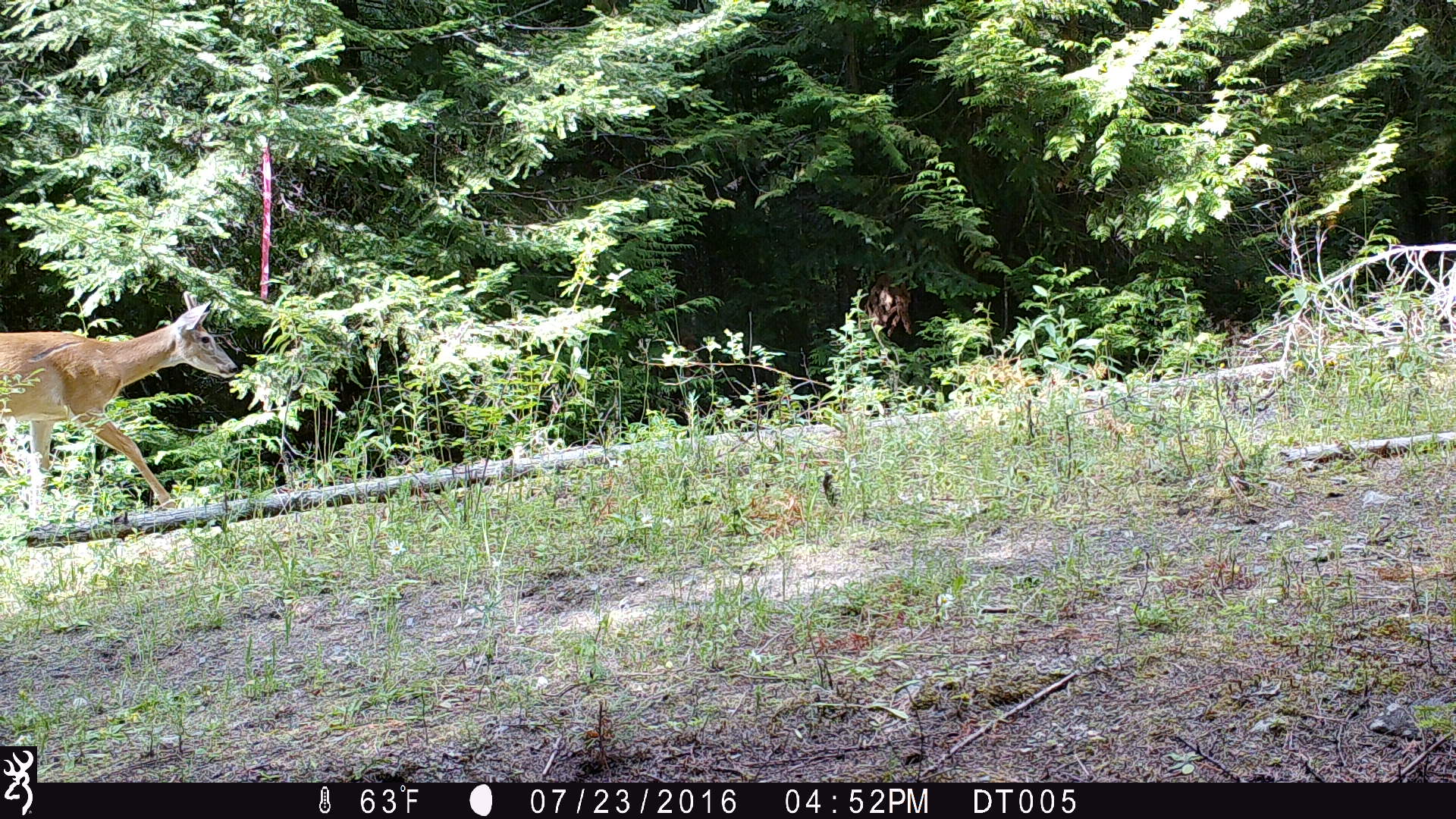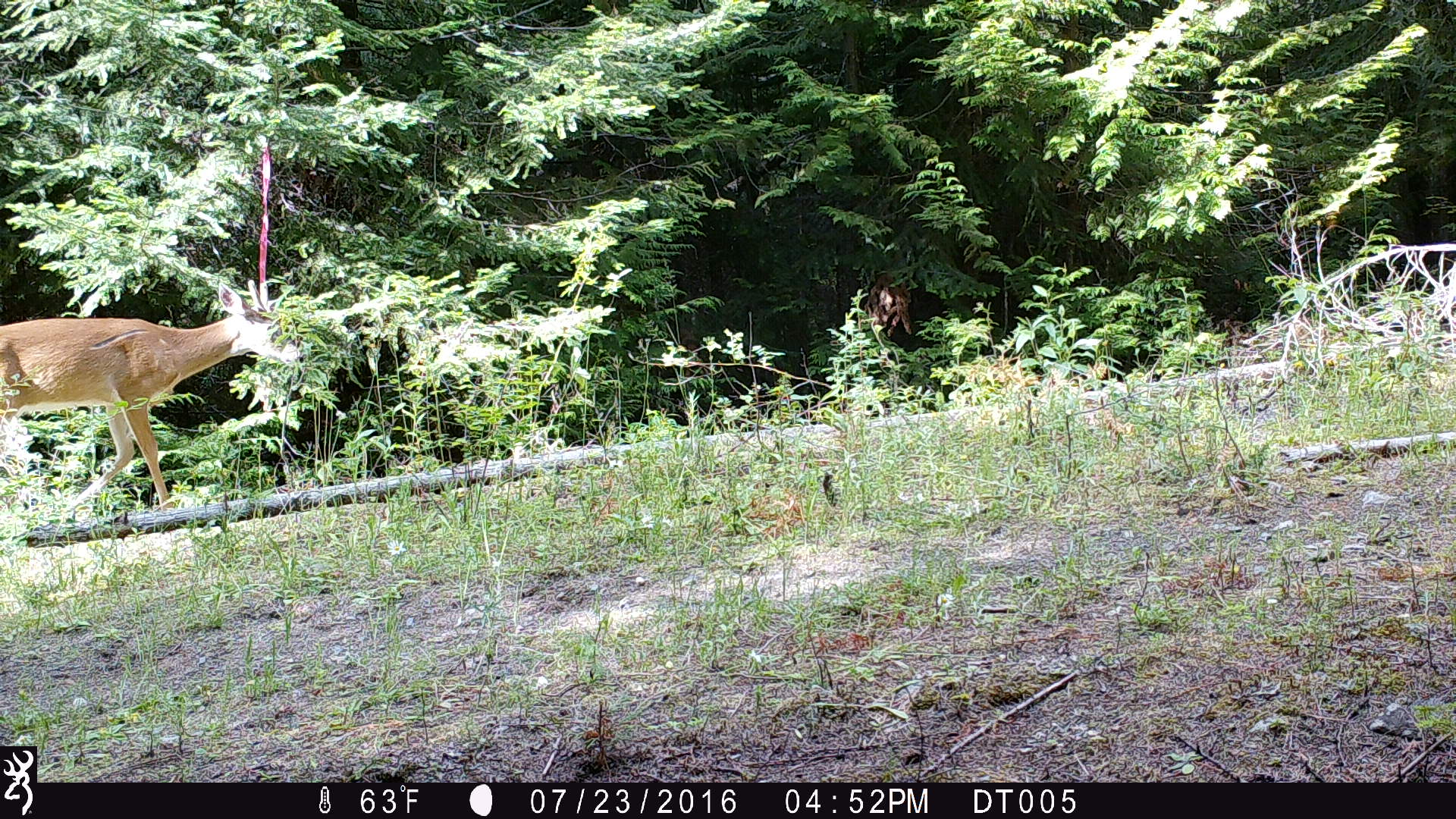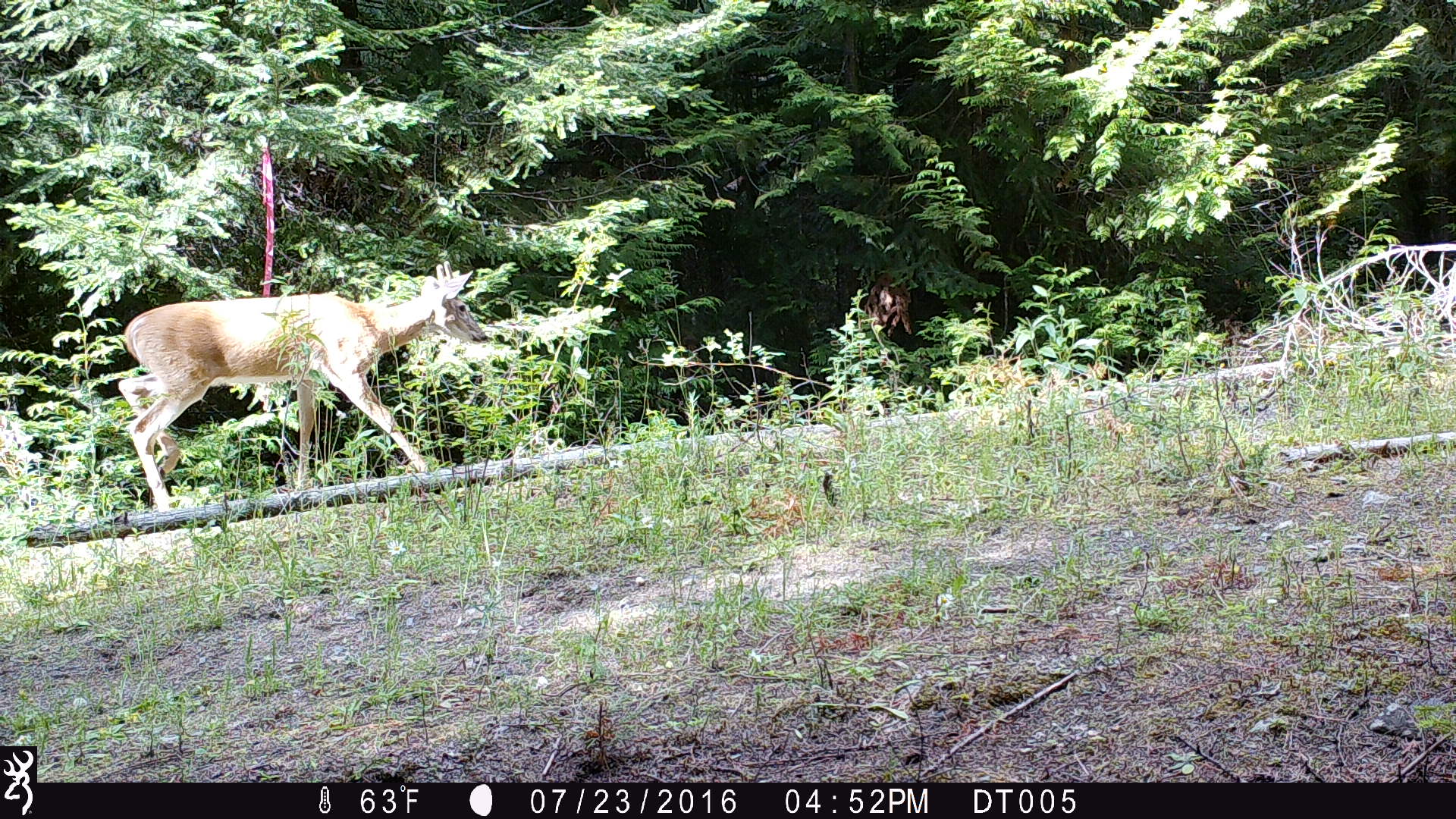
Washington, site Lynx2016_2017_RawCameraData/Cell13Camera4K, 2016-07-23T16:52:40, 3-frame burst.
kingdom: Animalia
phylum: Chordata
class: Mammalia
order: Artiodactyla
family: Cervidae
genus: Odocoileus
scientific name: Odocoileus virginianus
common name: white-tailed deer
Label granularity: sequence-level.